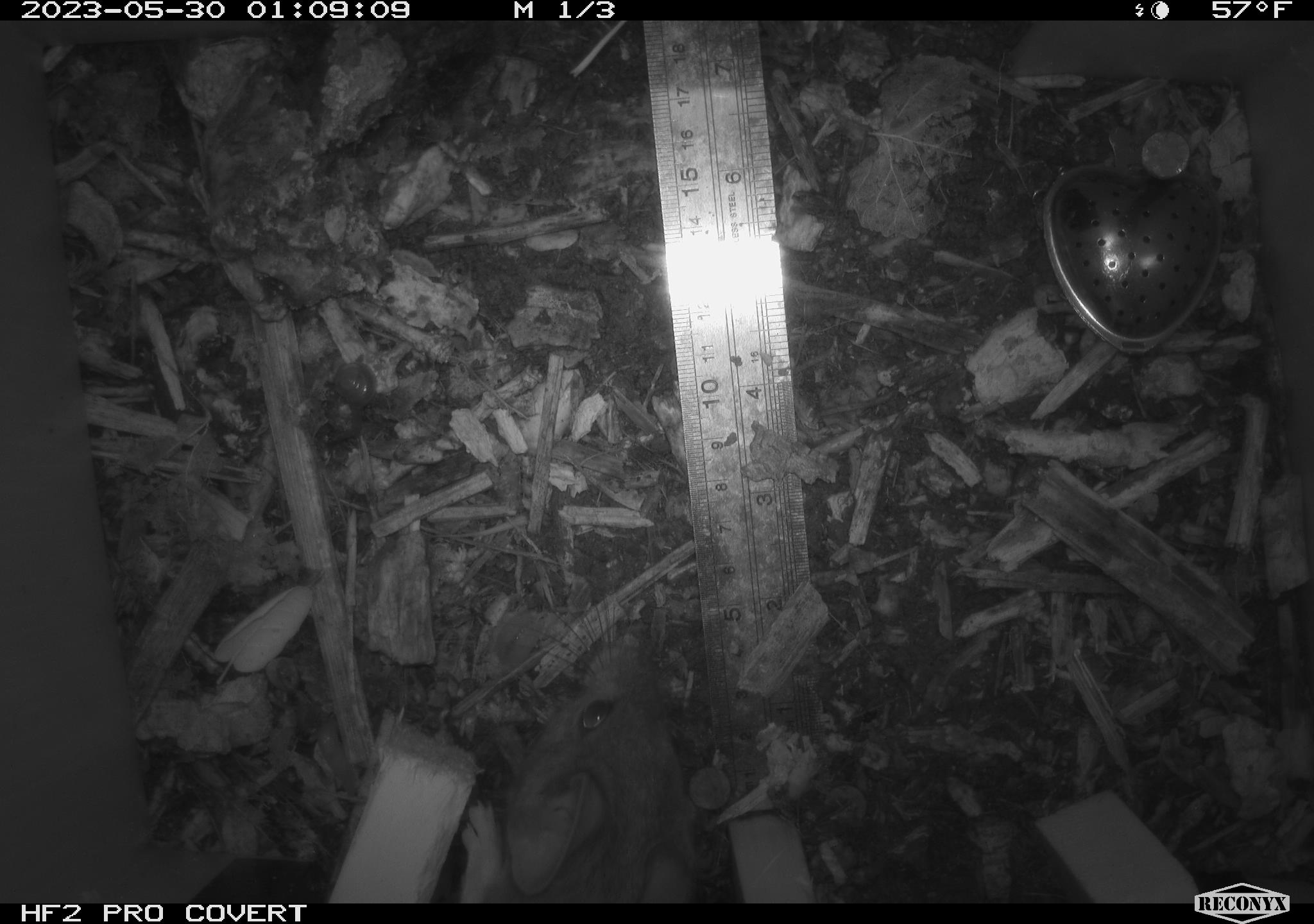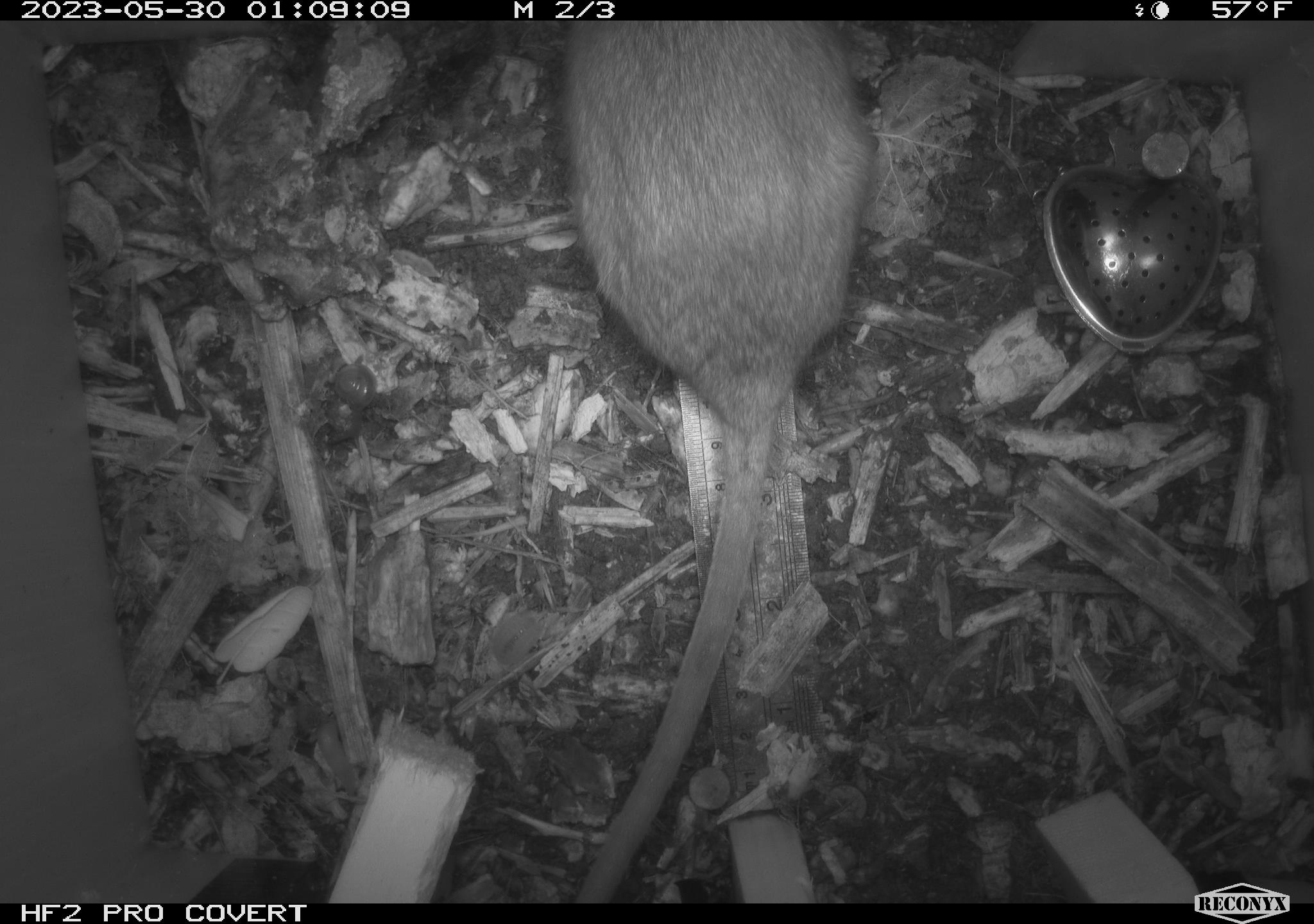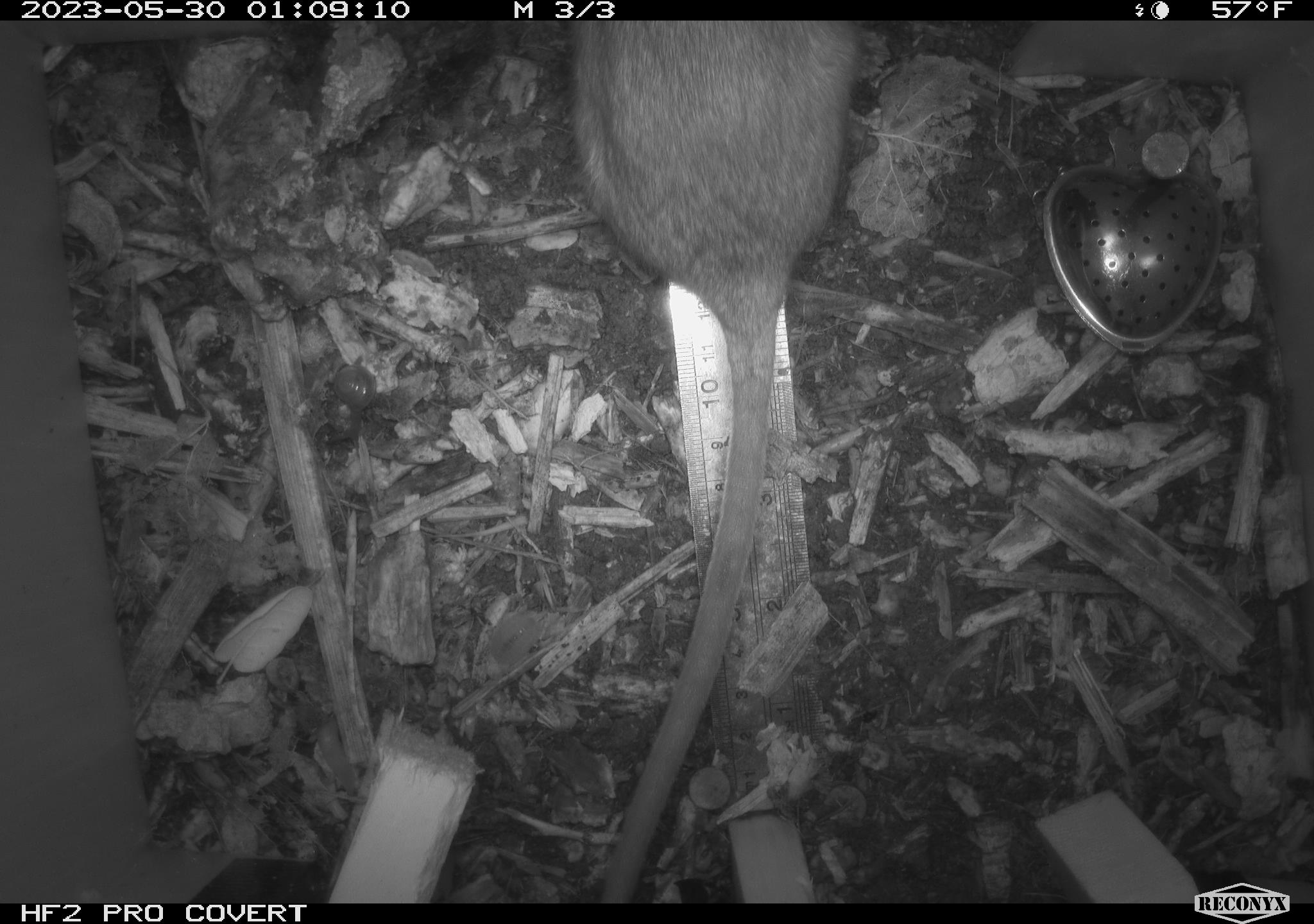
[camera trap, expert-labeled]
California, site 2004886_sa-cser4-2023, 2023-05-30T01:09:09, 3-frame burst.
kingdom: Animalia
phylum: Chordata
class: Mammalia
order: Rodentia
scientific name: Rodentia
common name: woodrat or rat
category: woodrat or rat species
Woodrat or rat species (woodrat or rat) (Rodentia).